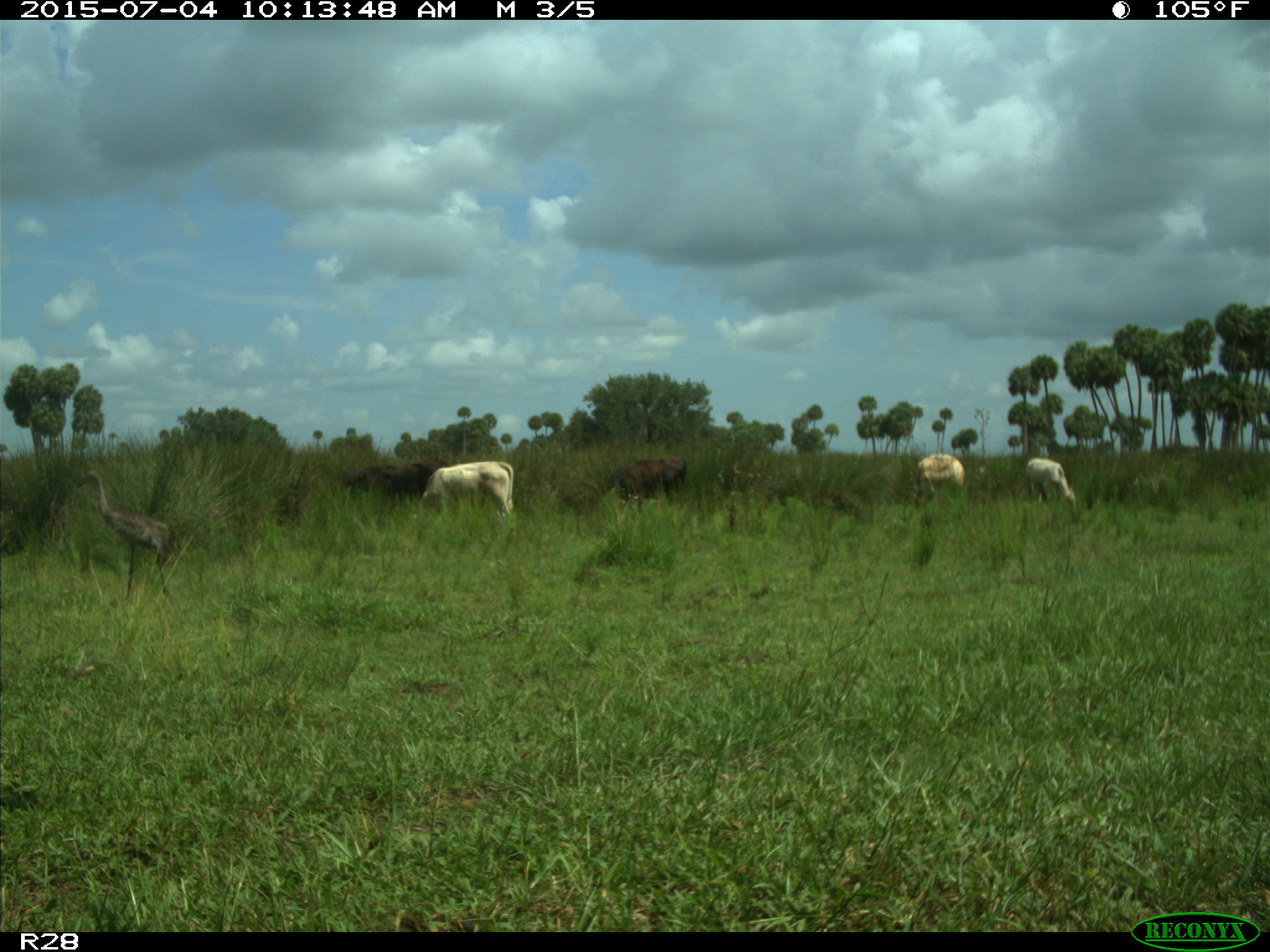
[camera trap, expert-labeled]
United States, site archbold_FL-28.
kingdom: Animalia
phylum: Chordata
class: Mammalia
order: Artiodactyla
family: Bovidae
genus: Bos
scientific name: Bos taurus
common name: domestic cow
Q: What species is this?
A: Bos taurus (domestic cow).